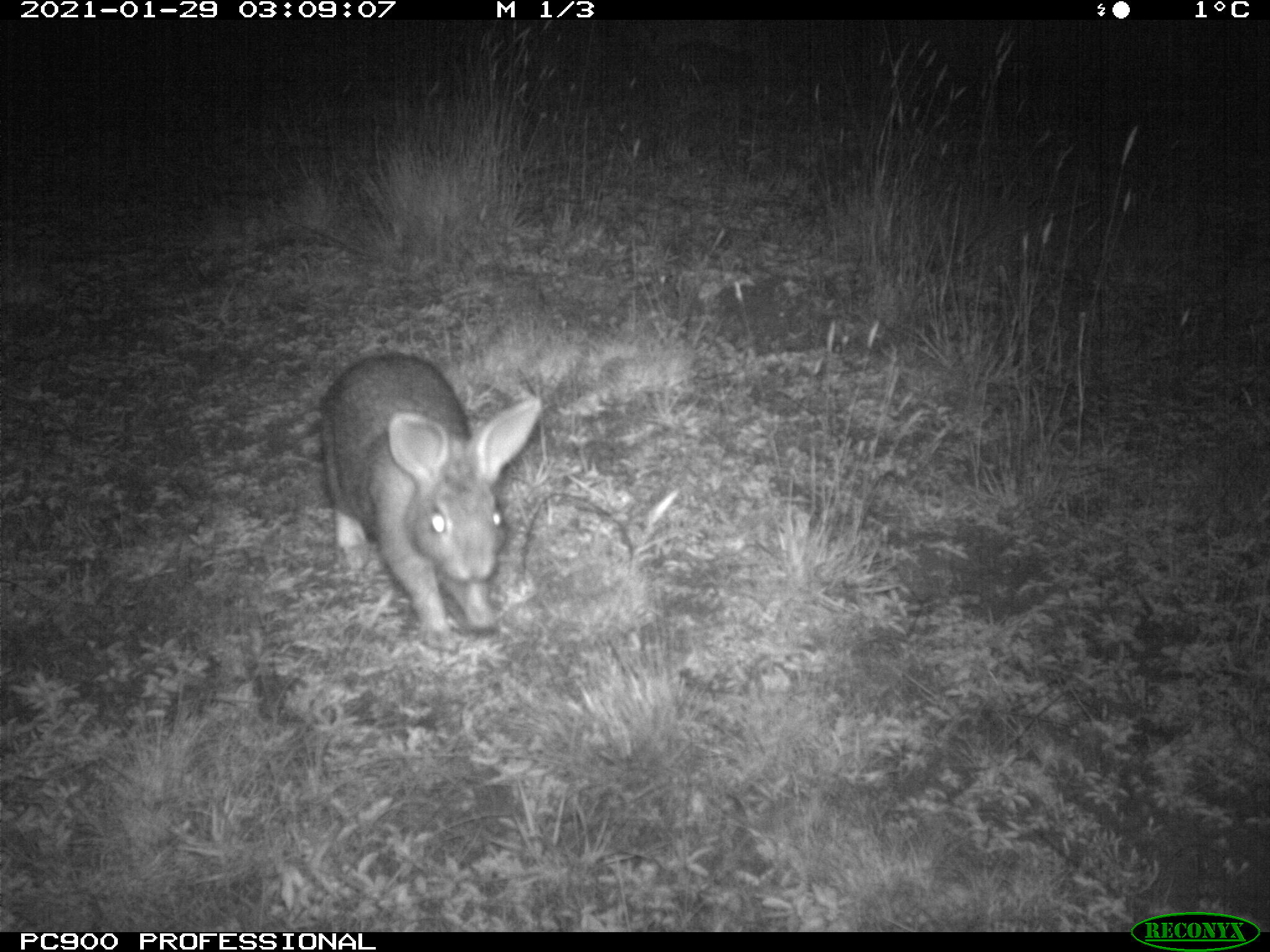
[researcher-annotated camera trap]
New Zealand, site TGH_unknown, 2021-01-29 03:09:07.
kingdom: Animalia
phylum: Chordata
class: Mammalia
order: Lagomorpha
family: Leporidae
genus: Oryctolagus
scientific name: Oryctolagus cuniculus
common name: european rabbit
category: rabbit